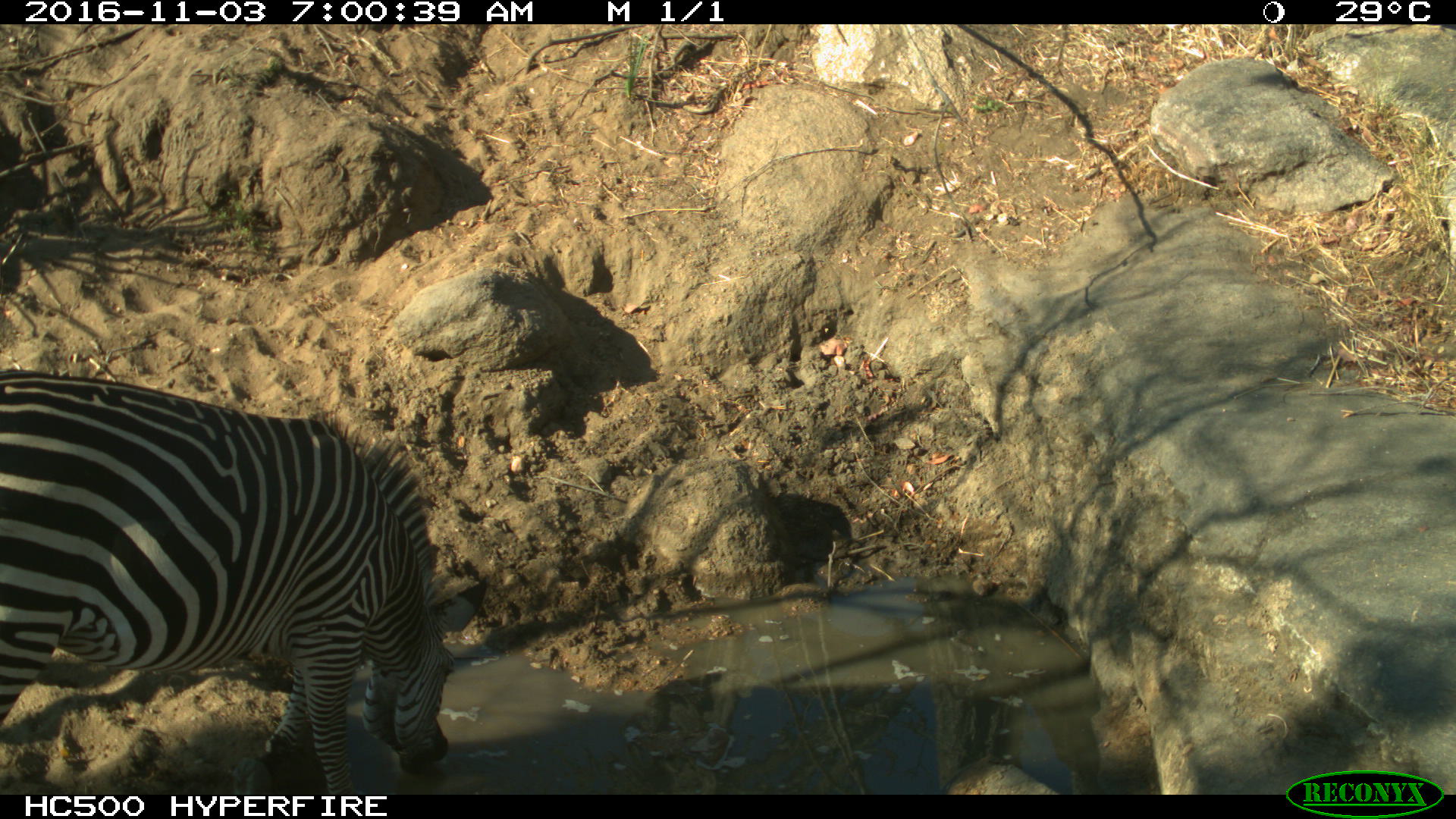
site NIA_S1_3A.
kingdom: Animalia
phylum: Chordata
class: Mammalia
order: Perissodactyla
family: Equidae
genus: Equus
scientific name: Equus quagga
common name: plains zebra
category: zebraplains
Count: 1.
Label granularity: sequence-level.